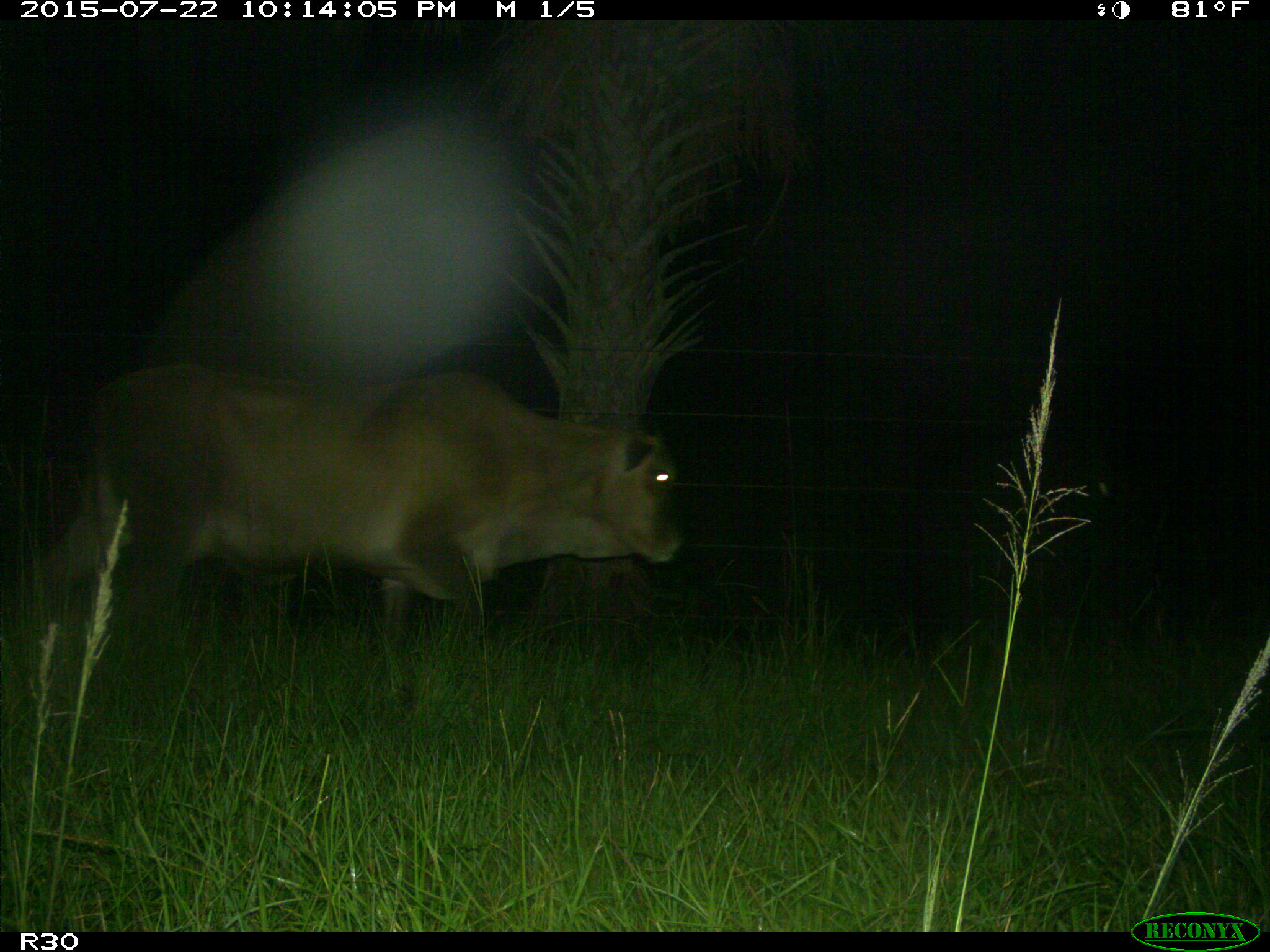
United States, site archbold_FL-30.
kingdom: Animalia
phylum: Chordata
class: Mammalia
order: Artiodactyla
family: Bovidae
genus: Bos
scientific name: Bos taurus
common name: domestic cow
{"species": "Bos taurus (domestic cow)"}